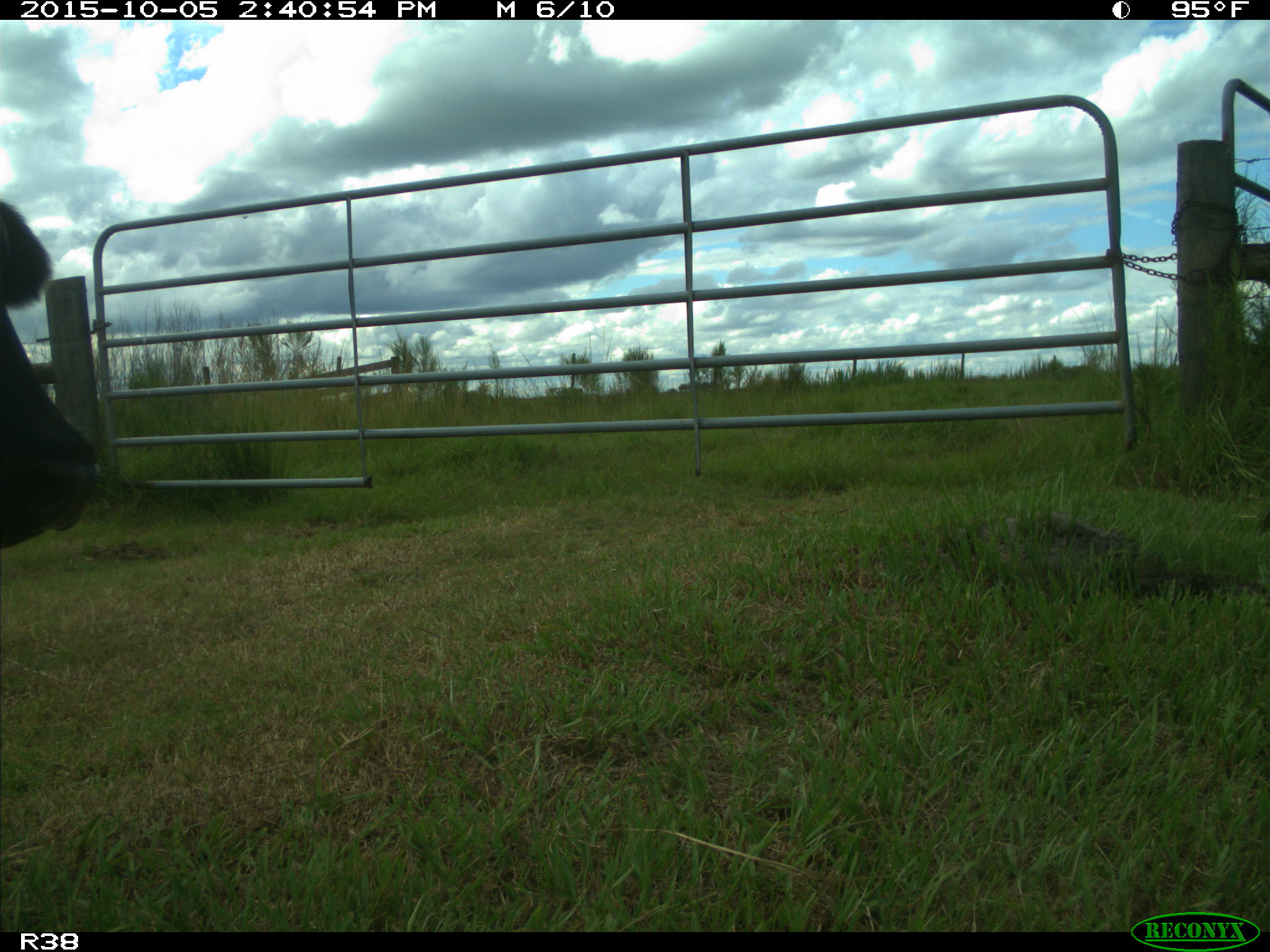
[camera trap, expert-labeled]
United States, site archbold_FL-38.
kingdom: Animalia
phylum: Chordata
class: Mammalia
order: Artiodactyla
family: Bovidae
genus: Bos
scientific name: Bos taurus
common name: domestic cow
Bos taurus (domestic cow).